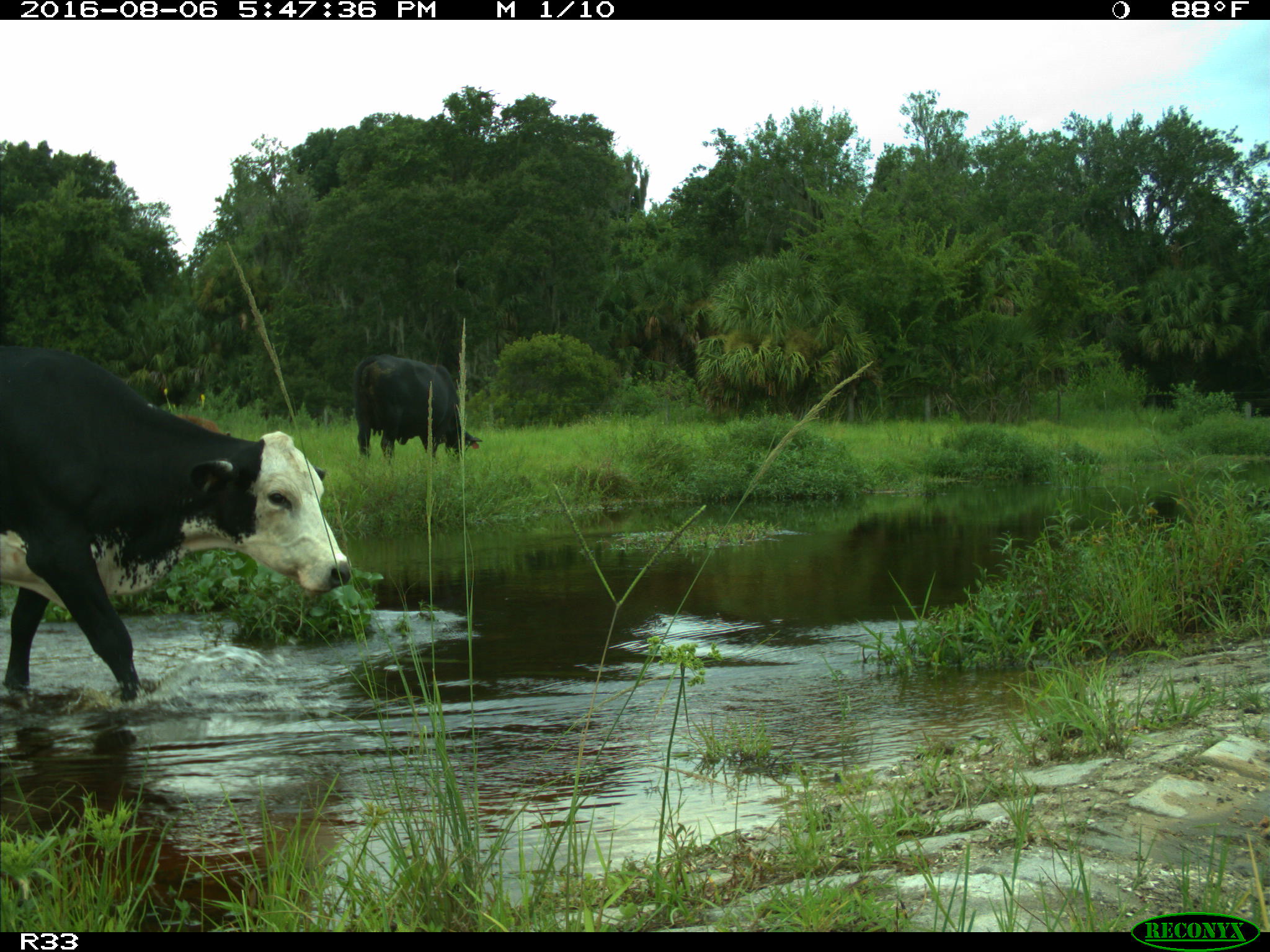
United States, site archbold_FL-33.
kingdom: Animalia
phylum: Chordata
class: Mammalia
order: Artiodactyla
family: Bovidae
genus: Bos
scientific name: Bos taurus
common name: domestic cow